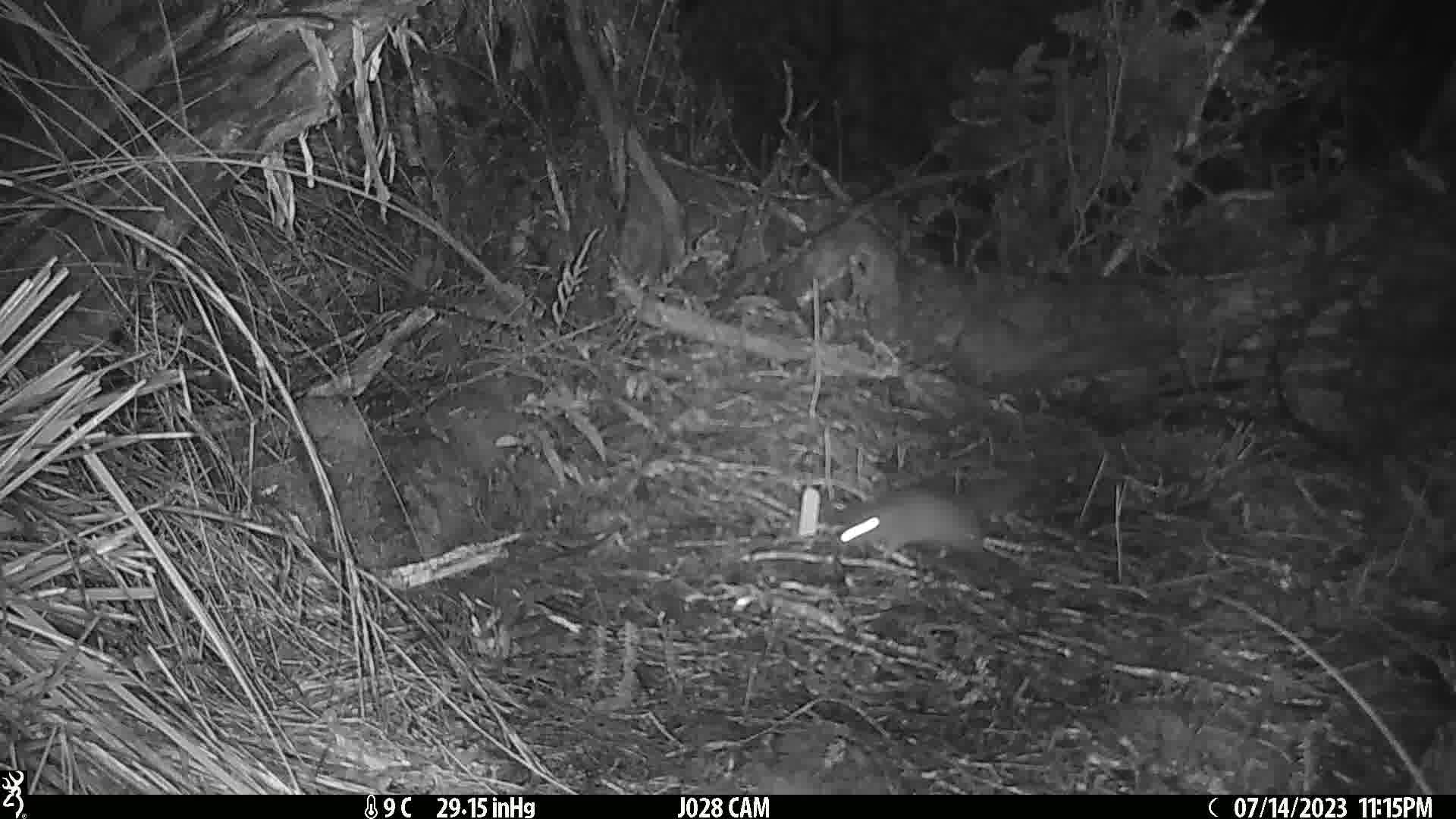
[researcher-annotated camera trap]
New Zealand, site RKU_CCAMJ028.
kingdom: Animalia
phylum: Chordata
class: Mammalia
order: Rodentia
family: Muridae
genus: Rattus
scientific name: Rattus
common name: rat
Rat (Rattus).